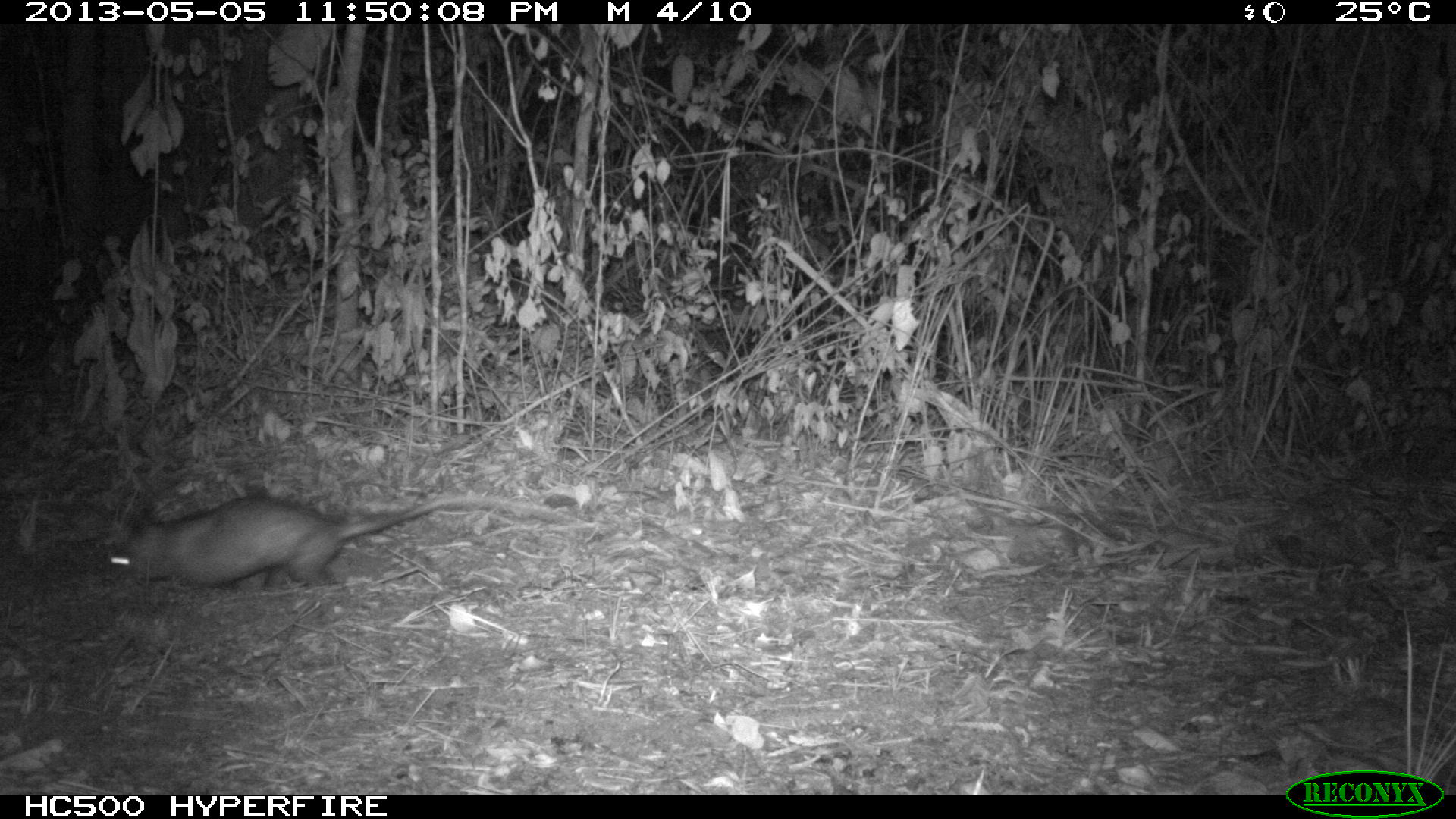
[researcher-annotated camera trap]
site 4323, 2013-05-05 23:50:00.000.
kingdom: Animalia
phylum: Chordata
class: Mammalia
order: Didelphimorphia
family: Didelphidae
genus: Didelphis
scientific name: Didelphis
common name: american opossums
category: didelphis sp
Didelphis sp (american opossums) (Didelphis), count 1.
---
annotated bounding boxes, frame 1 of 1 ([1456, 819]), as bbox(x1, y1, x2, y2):
didelphis sp: bbox(109, 490, 577, 596)